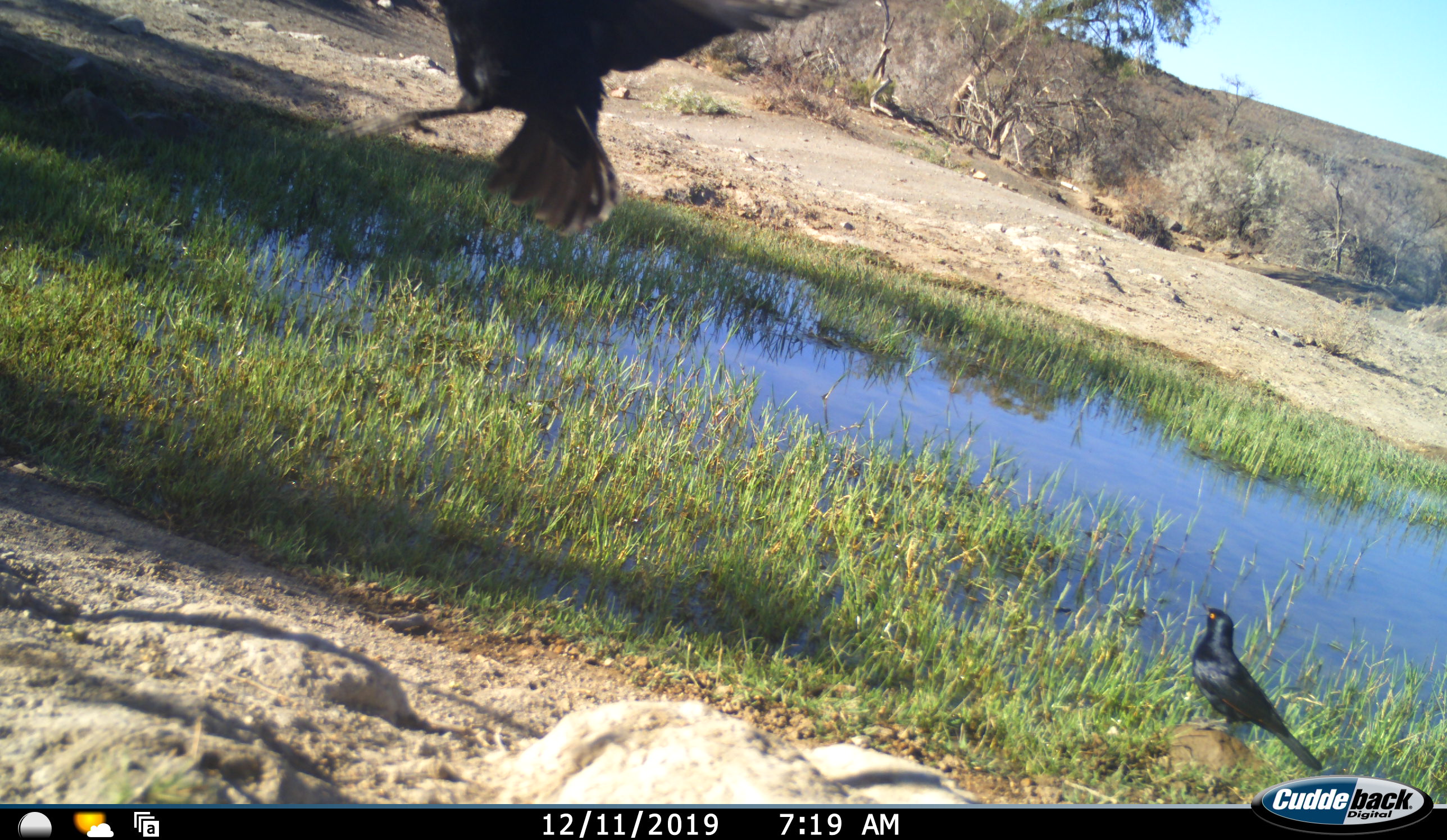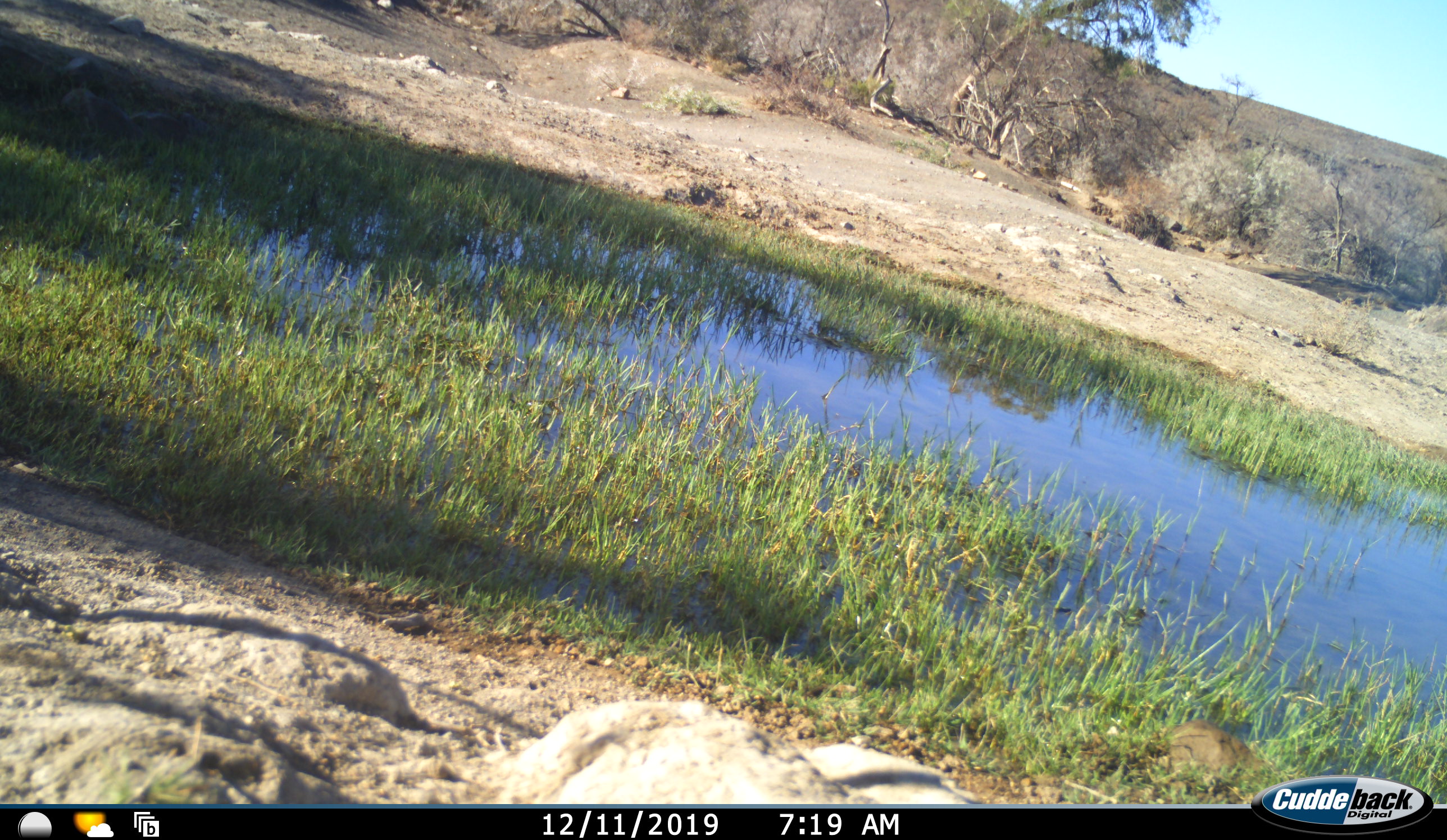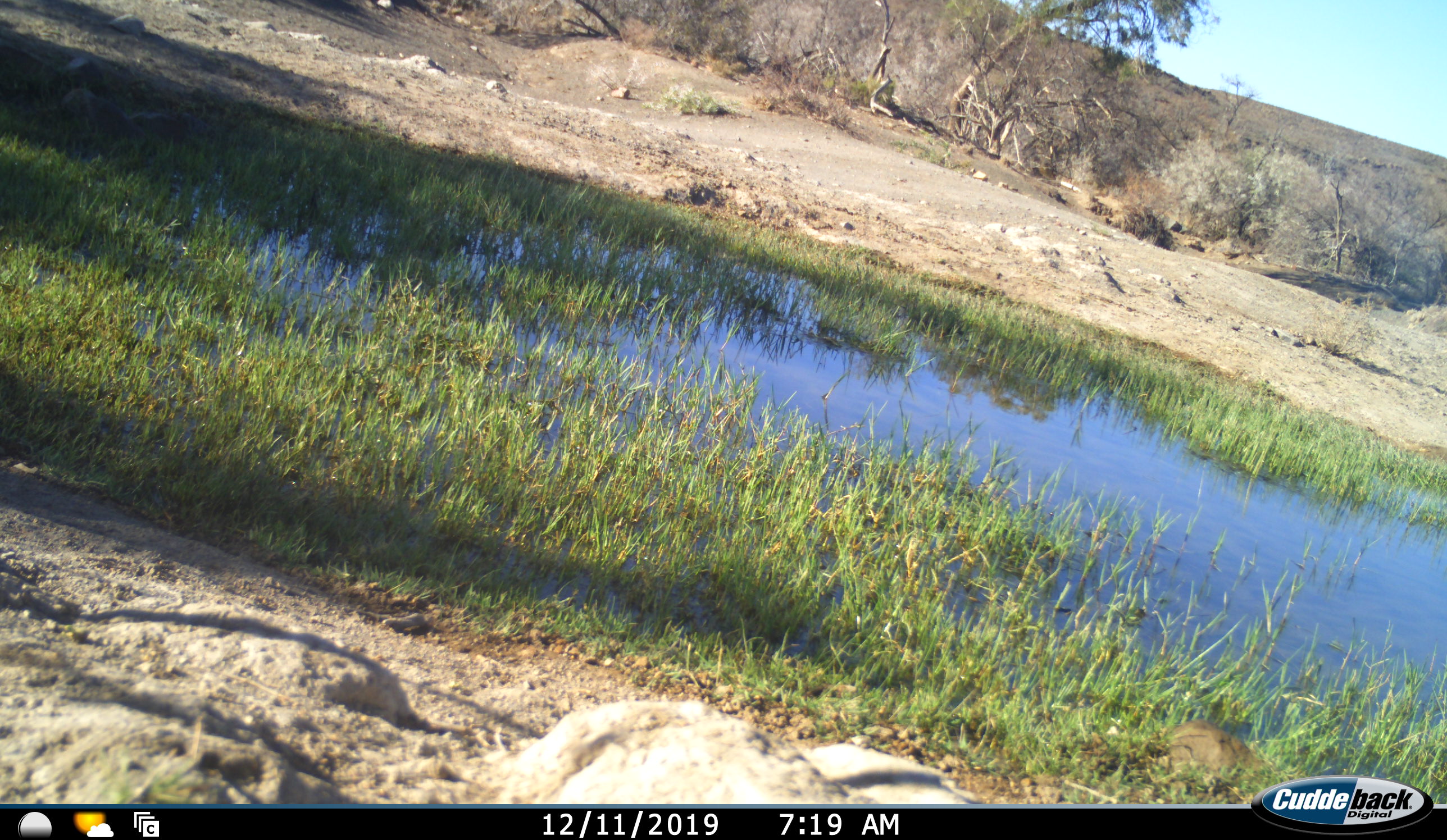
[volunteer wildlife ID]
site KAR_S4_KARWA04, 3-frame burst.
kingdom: Animalia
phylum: Chordata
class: Aves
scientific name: Aves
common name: bird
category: birdother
Birdother (bird) (Aves), count 2. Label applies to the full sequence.